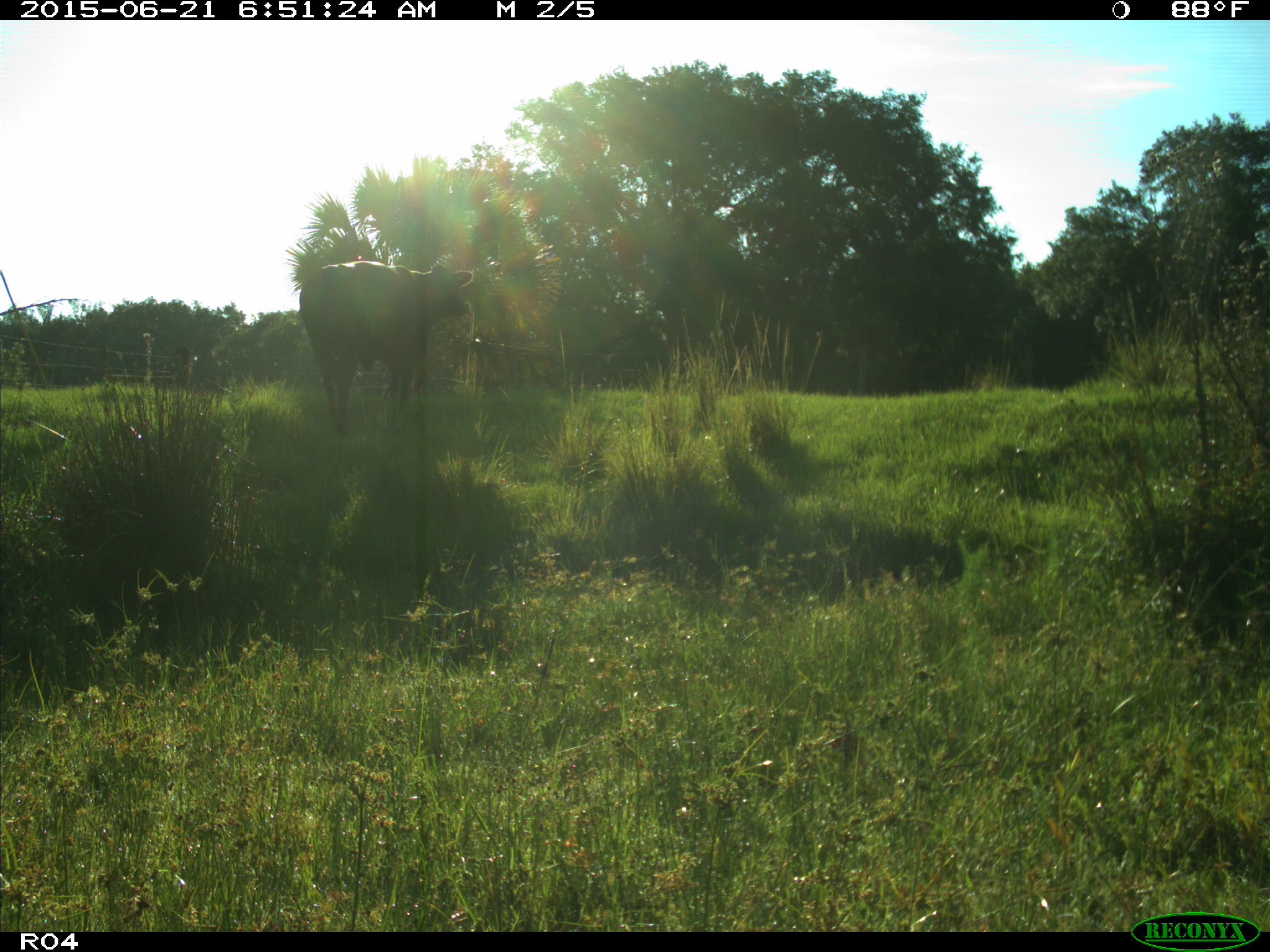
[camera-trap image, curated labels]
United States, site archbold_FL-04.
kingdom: Animalia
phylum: Chordata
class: Mammalia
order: Artiodactyla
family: Bovidae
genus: Bos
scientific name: Bos taurus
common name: domestic cow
Bos taurus (domestic cow).